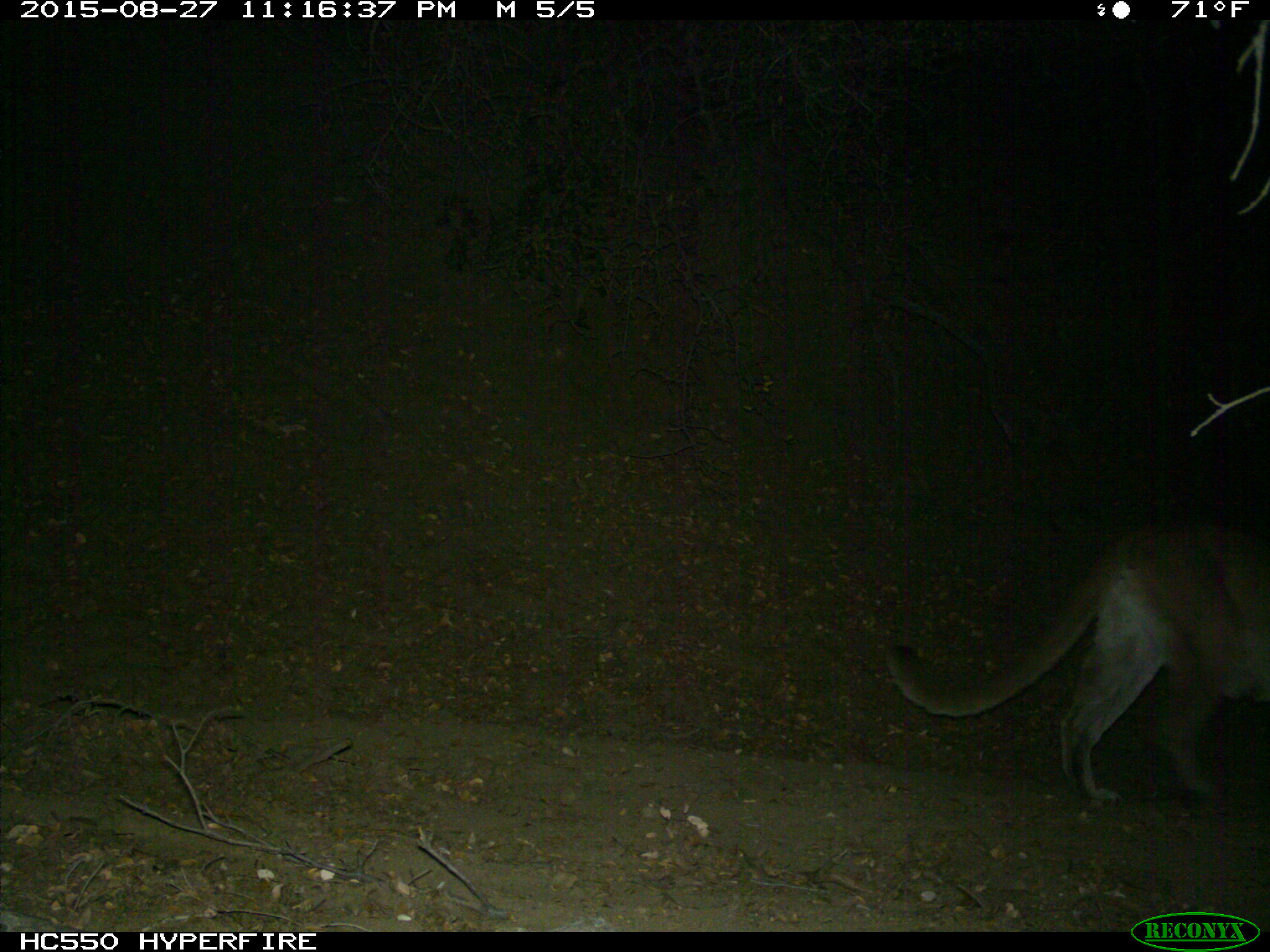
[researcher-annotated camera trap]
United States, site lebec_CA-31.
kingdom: Animalia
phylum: Chordata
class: Mammalia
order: Carnivora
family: Felidae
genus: Puma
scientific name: Puma concolor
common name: mountain lion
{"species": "Puma concolor (mountain lion)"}